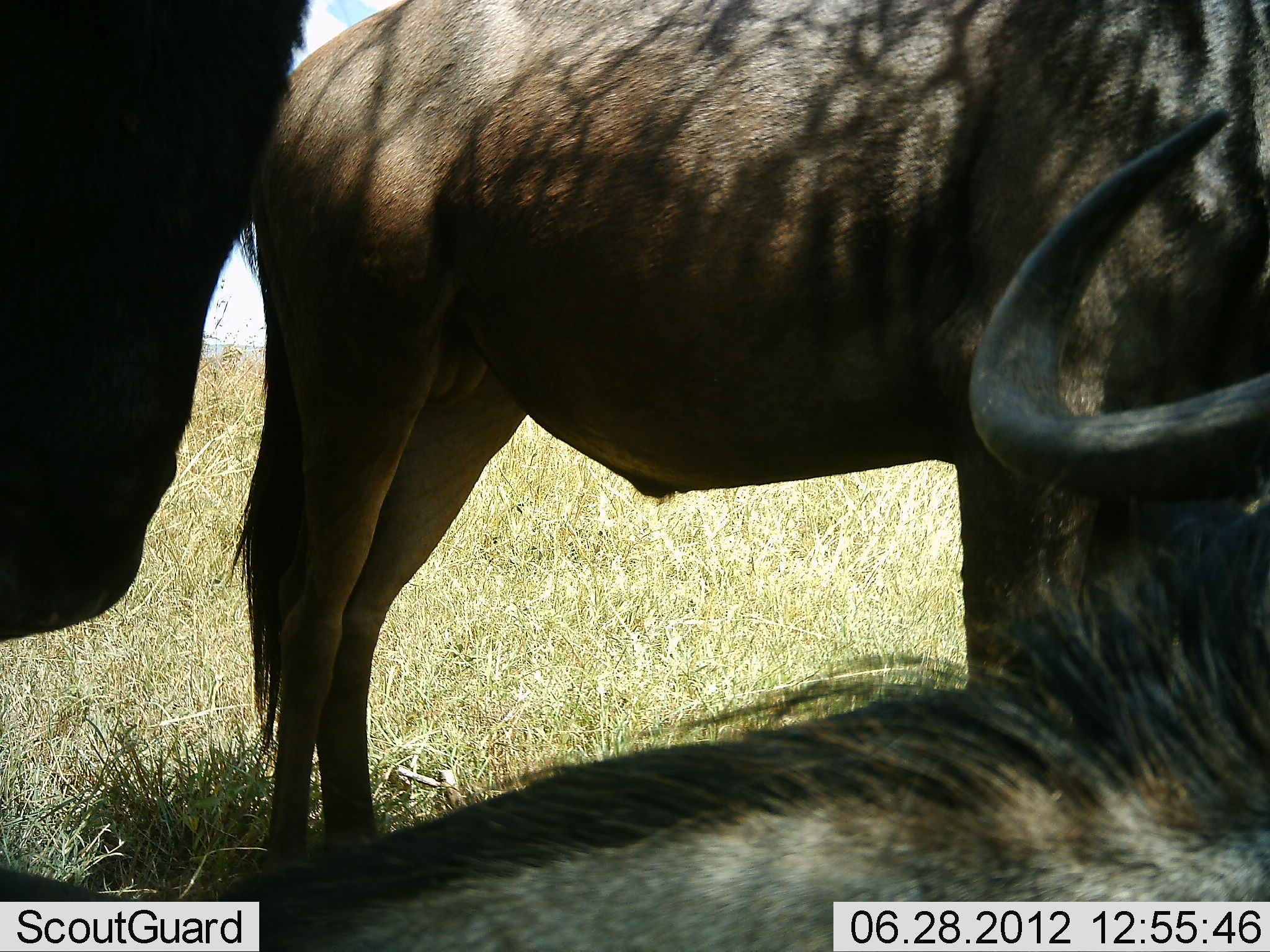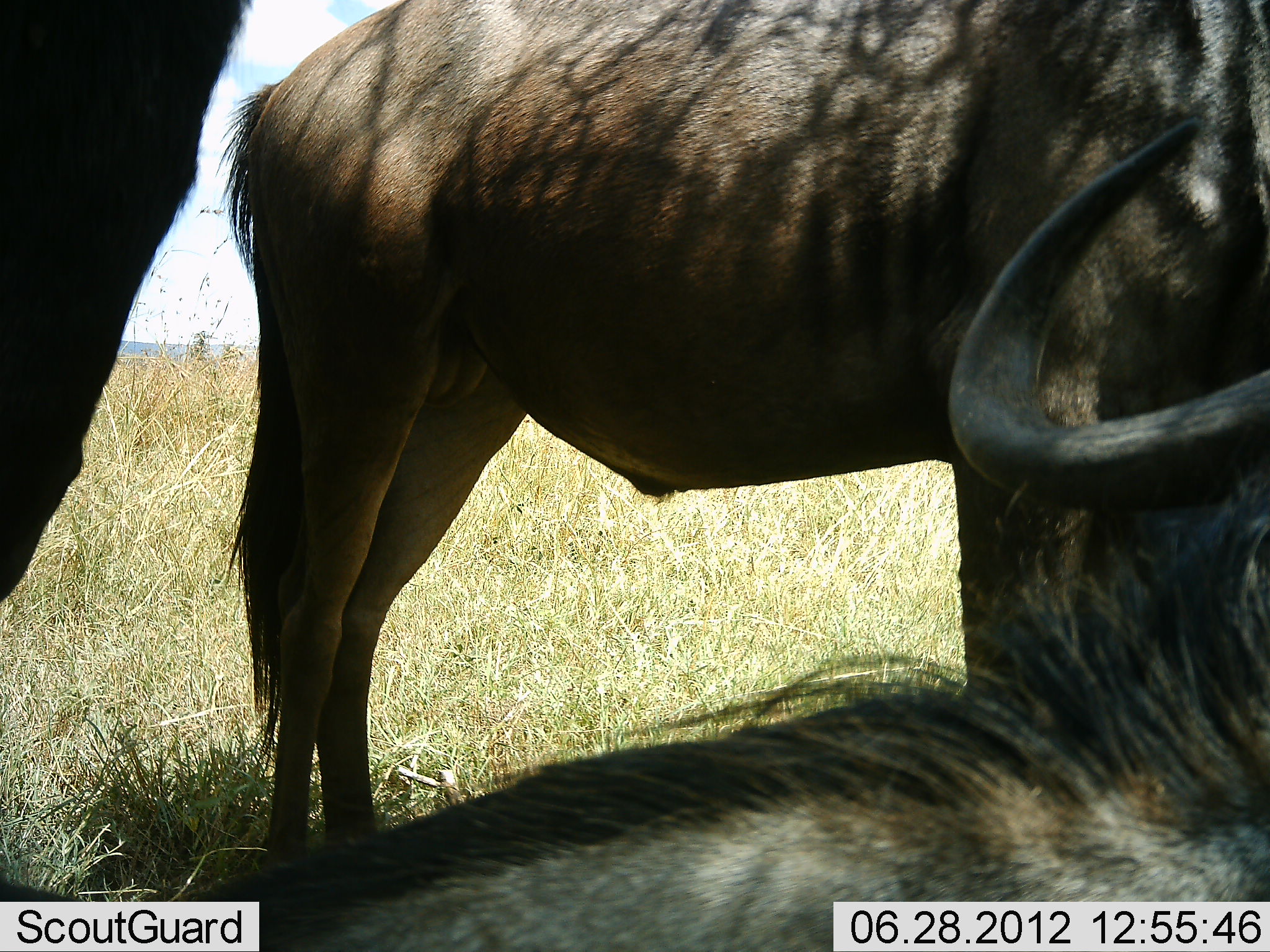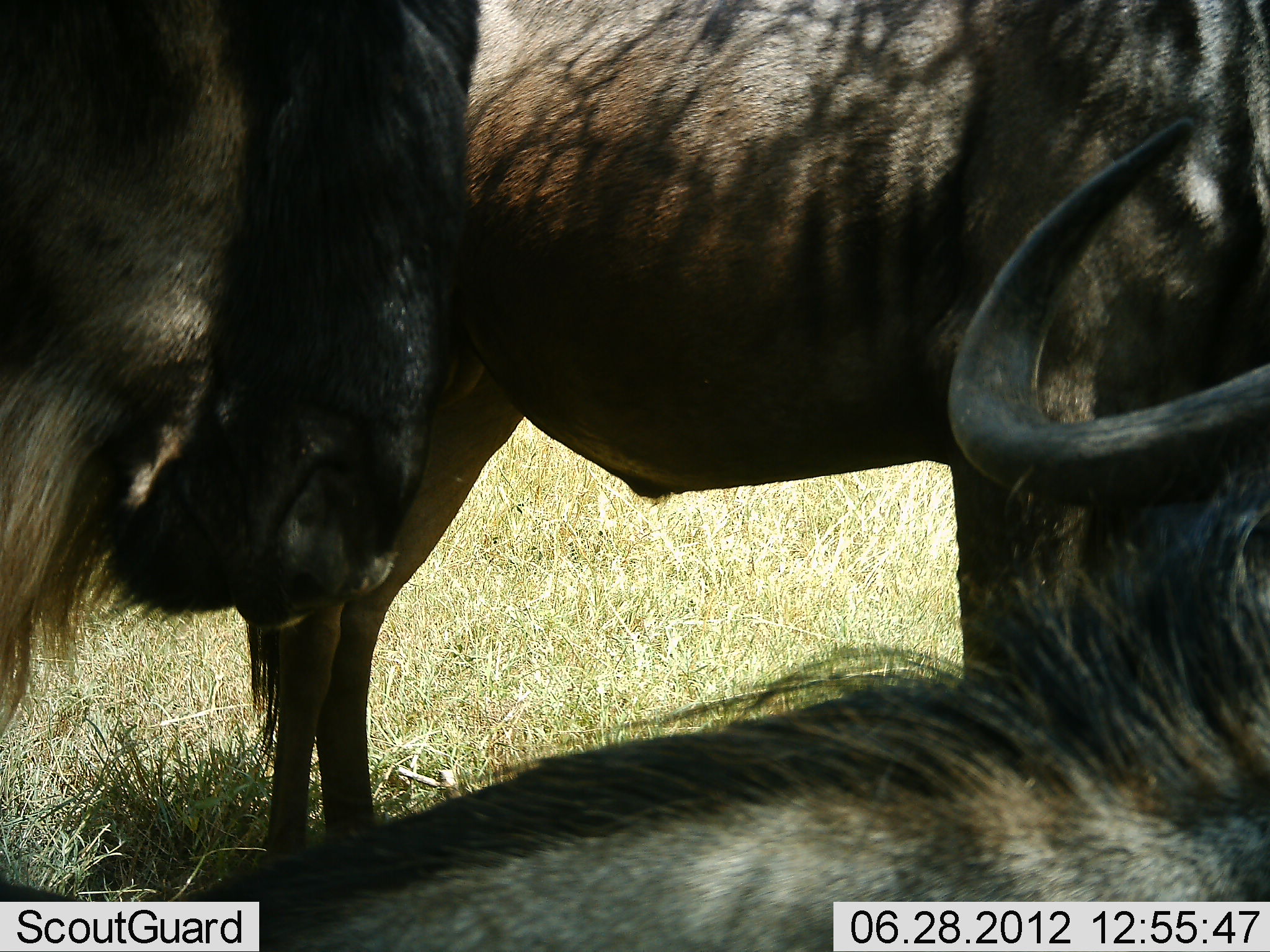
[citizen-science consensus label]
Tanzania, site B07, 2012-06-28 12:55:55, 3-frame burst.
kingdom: Animalia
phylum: Chordata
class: Mammalia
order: Artiodactyla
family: Bovidae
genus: Connochaetes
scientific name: Connochaetes taurinus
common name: blue wildebeest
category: wildebeest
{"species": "wildebeest (blue wildebeest) (Connochaetes taurinus)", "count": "3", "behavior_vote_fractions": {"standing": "100%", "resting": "90%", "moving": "0%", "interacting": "0%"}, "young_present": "0%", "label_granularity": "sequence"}